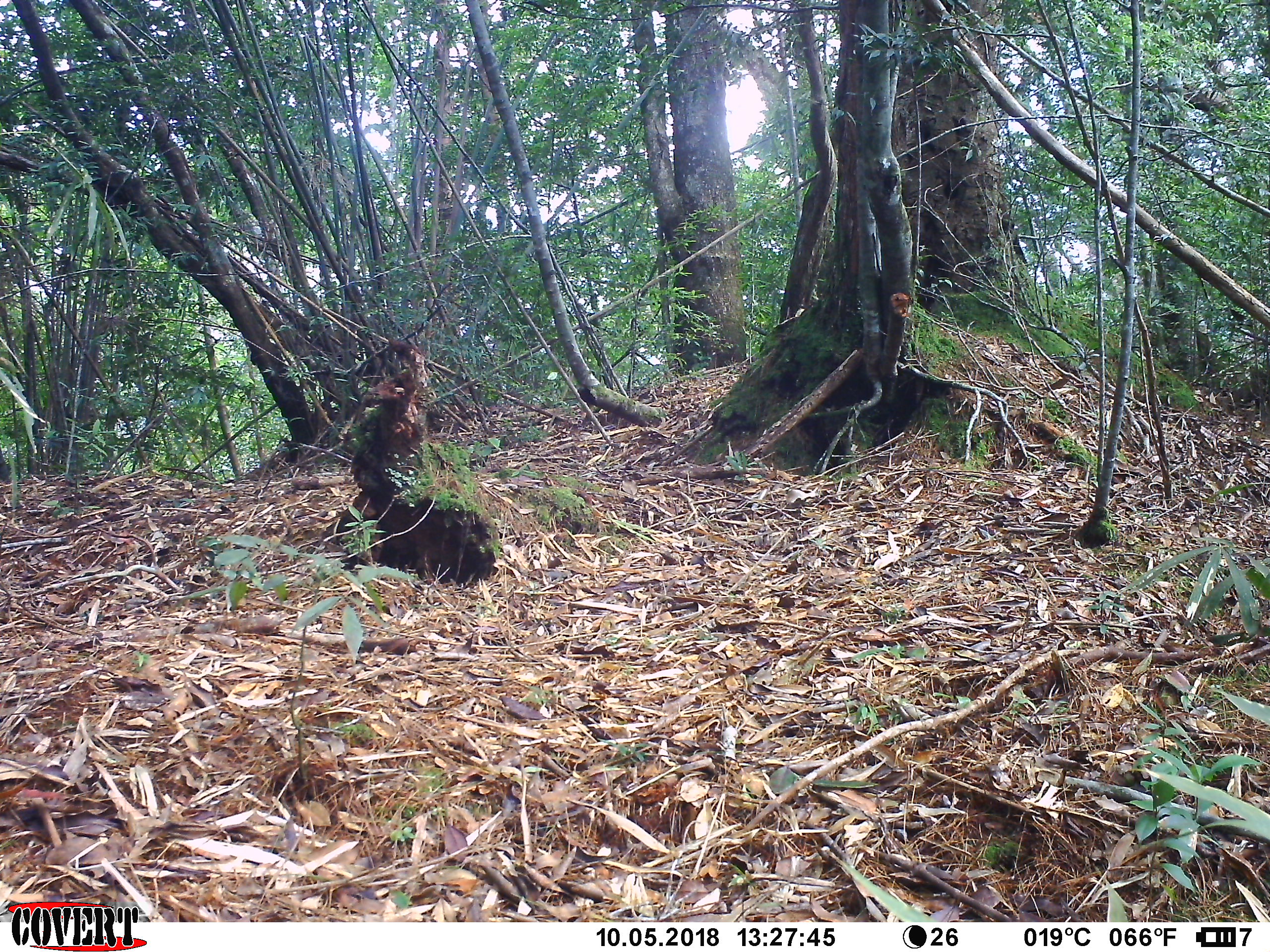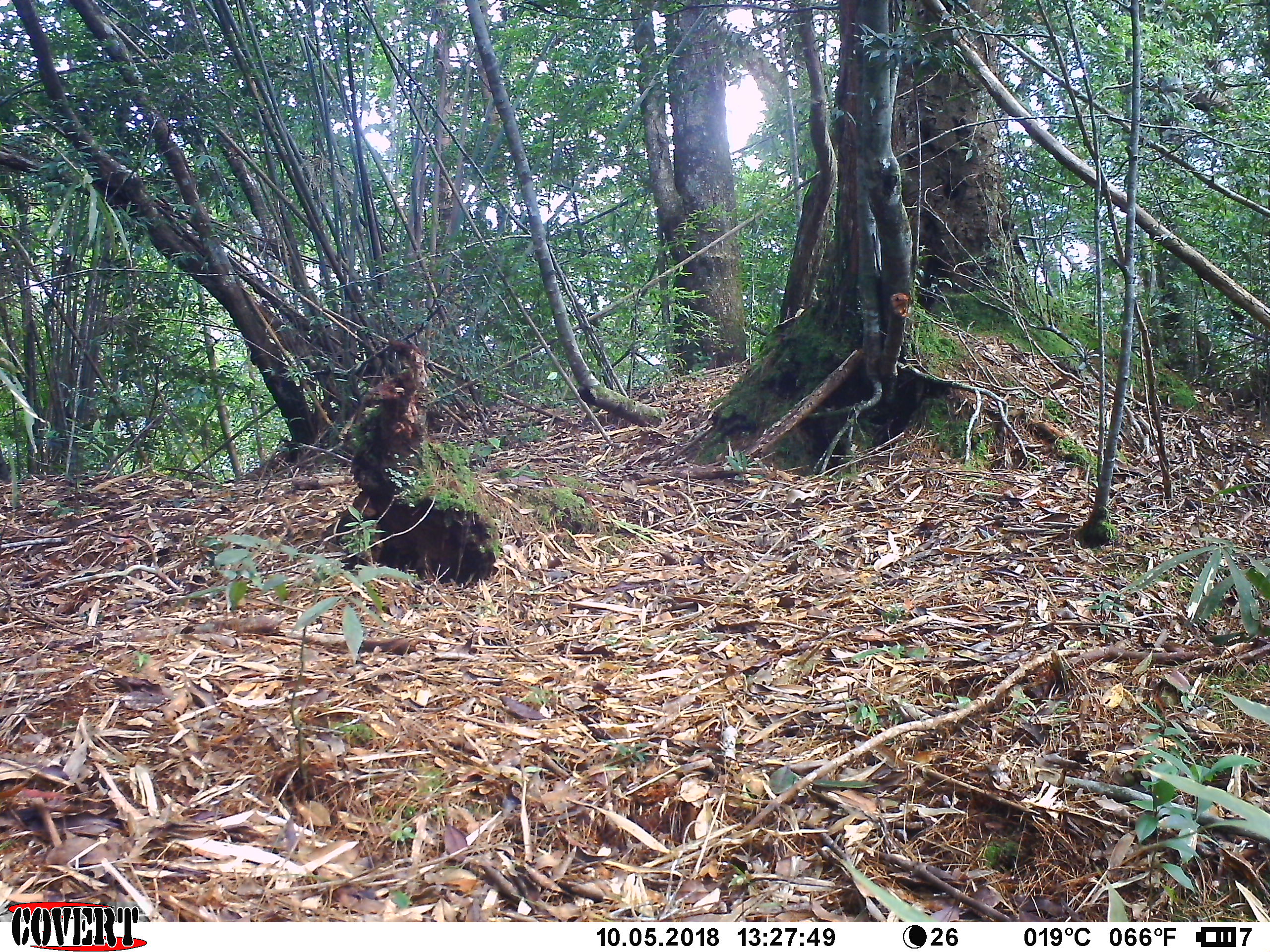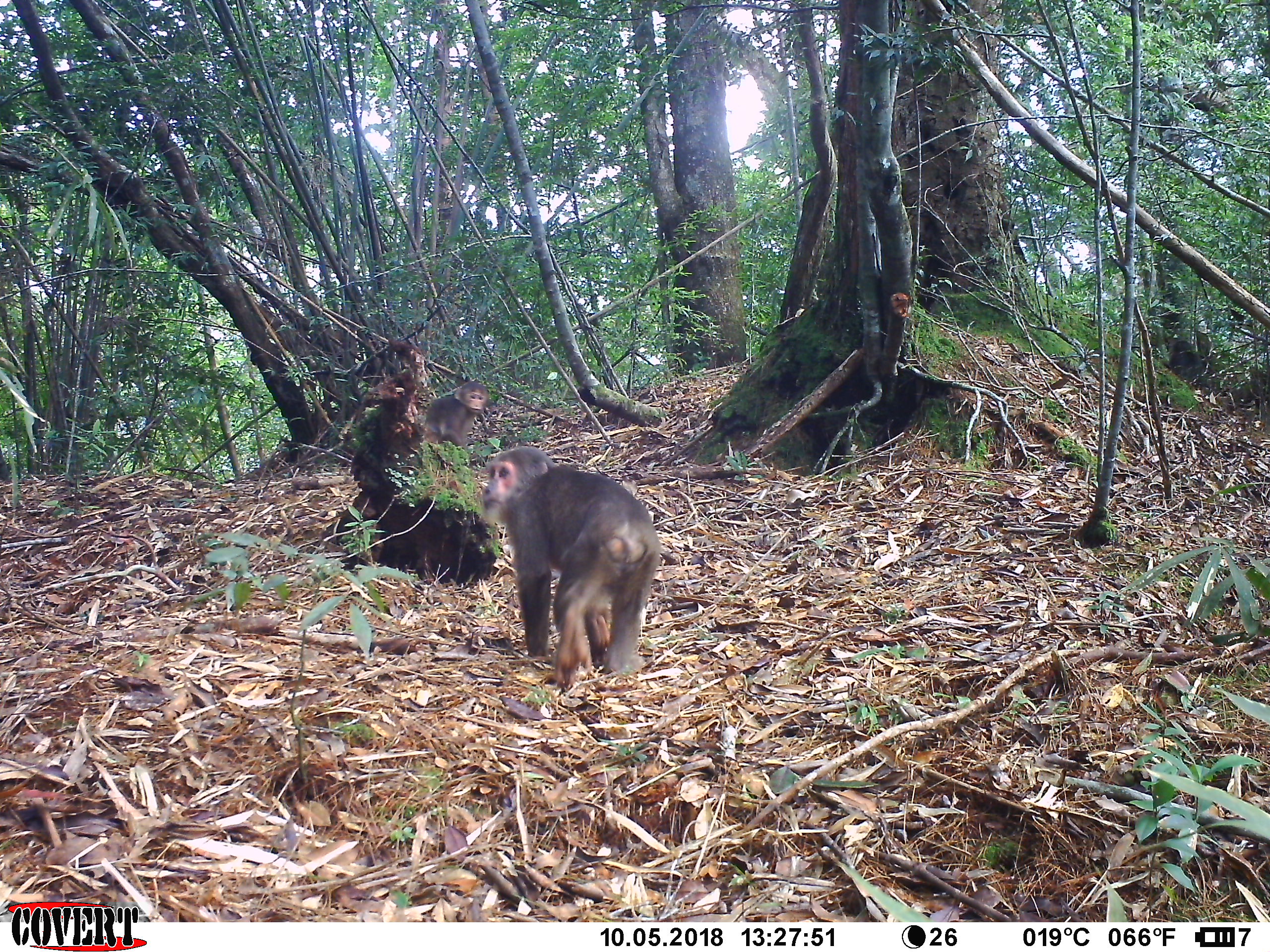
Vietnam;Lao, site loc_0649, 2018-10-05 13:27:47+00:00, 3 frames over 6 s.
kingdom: Animalia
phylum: Chordata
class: Mammalia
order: Primates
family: Cercopithecidae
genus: Macaca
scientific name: Macaca arctoides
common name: stump-tailed macaque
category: stump tailed macaque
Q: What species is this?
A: Stump tailed macaque (stump-tailed macaque) (Macaca arctoides).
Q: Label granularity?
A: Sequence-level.